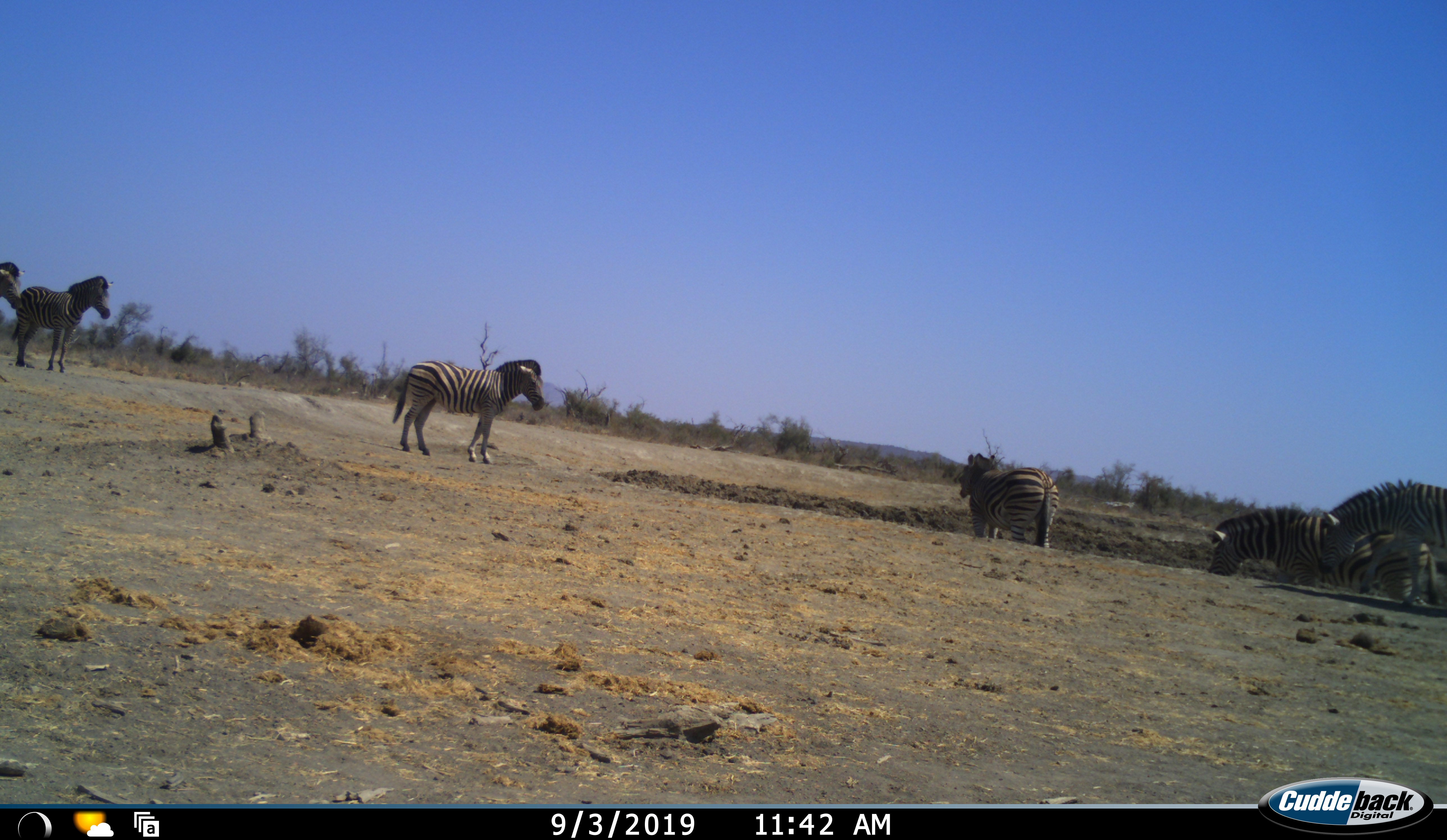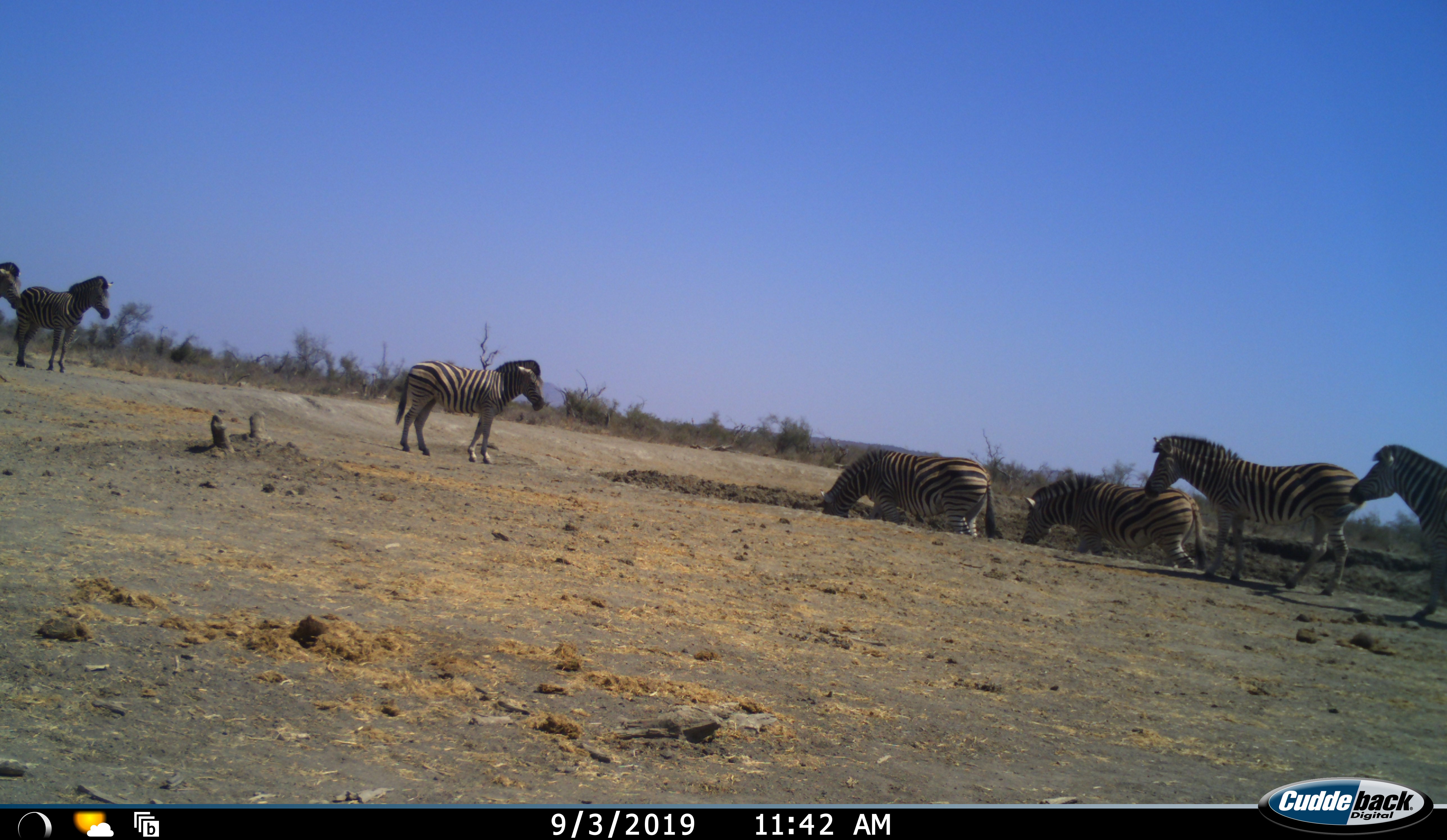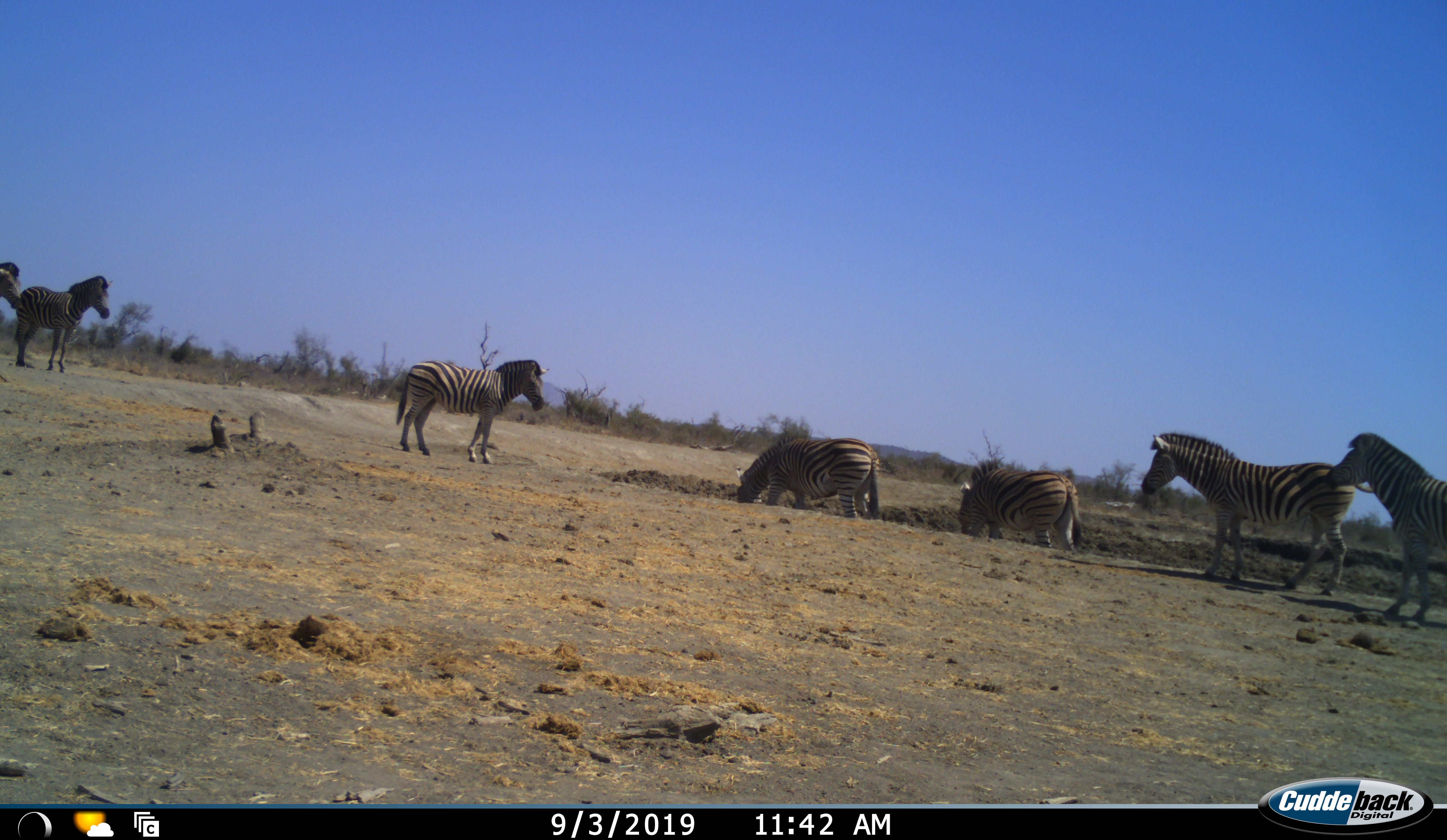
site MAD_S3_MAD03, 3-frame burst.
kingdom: Animalia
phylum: Chordata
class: Mammalia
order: Perissodactyla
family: Equidae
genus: Equus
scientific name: Equus quagga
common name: plains zebra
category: zebraplains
Zebraplains (plains zebra) (Equus quagga), count 7. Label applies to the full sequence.